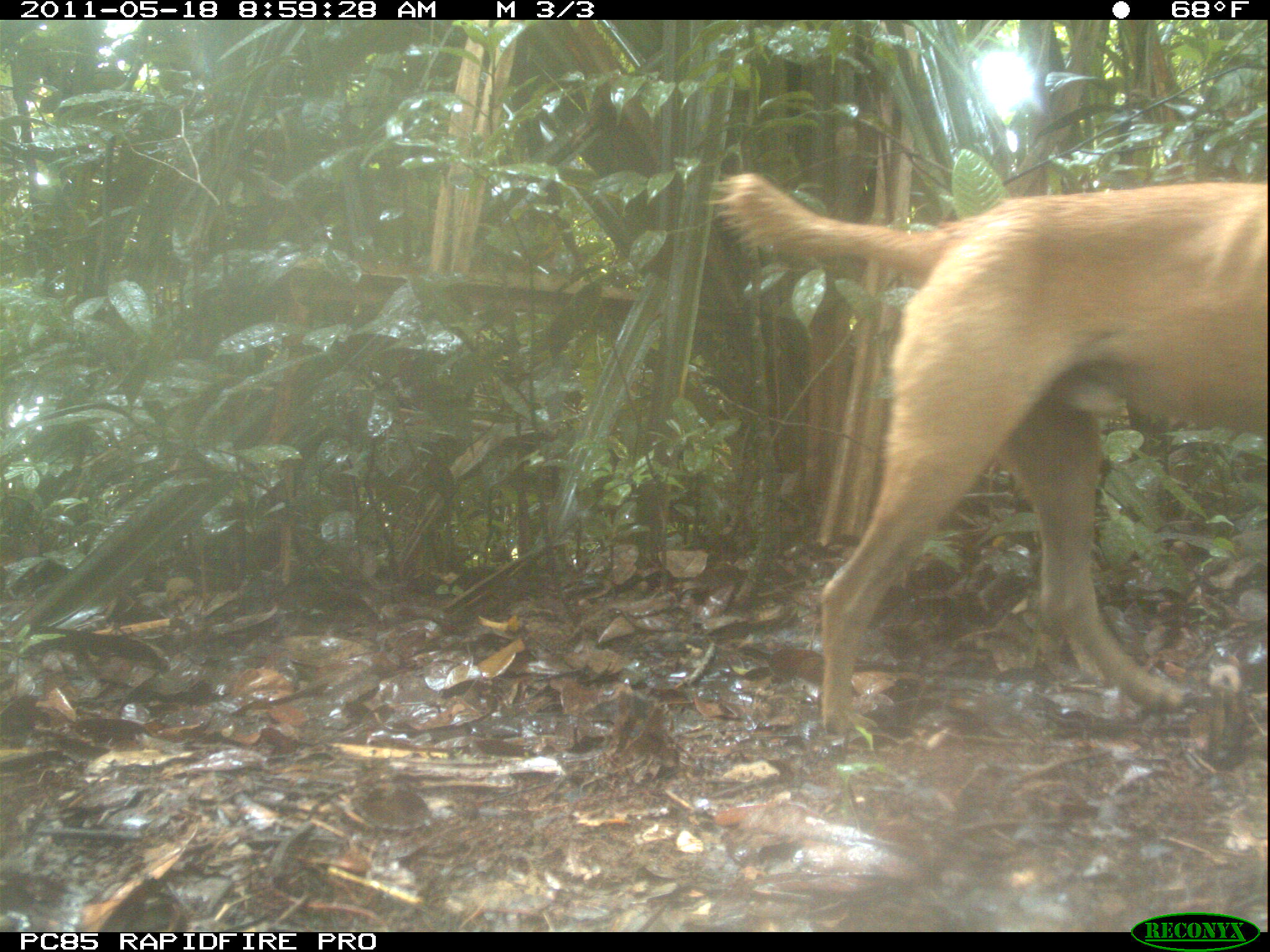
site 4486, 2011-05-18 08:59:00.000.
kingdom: Animalia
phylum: Chordata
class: Mammalia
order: Carnivora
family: Canidae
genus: Canis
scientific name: Canis familiaris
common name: domestic dog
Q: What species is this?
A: Canis familiaris (domestic dog).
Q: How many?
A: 2.